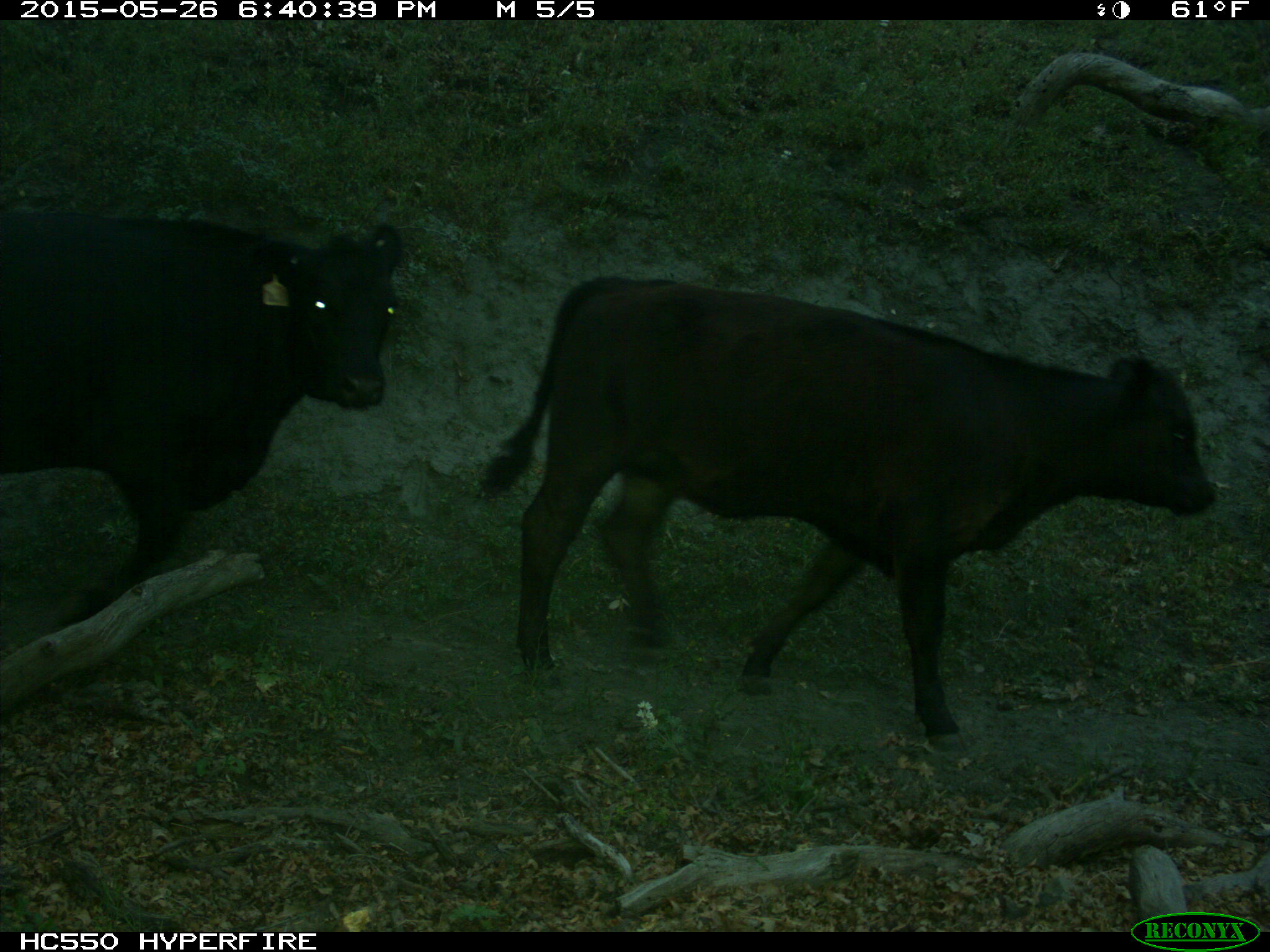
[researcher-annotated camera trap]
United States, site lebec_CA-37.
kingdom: Animalia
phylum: Chordata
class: Mammalia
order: Artiodactyla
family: Bovidae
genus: Bos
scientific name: Bos taurus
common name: domestic cow